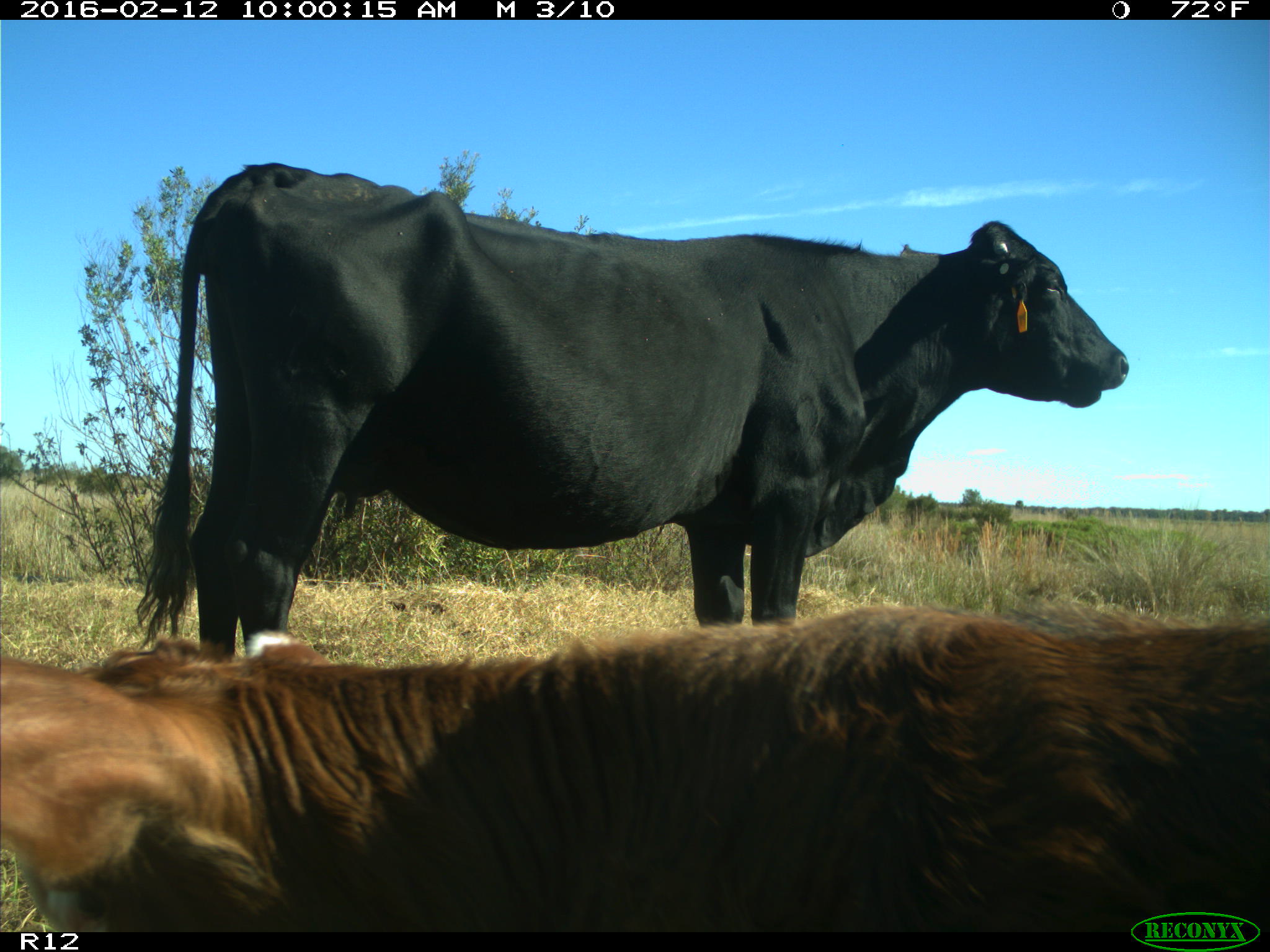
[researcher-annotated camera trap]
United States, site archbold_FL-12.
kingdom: Animalia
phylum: Chordata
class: Mammalia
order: Artiodactyla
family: Bovidae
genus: Bos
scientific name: Bos taurus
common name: domestic cow